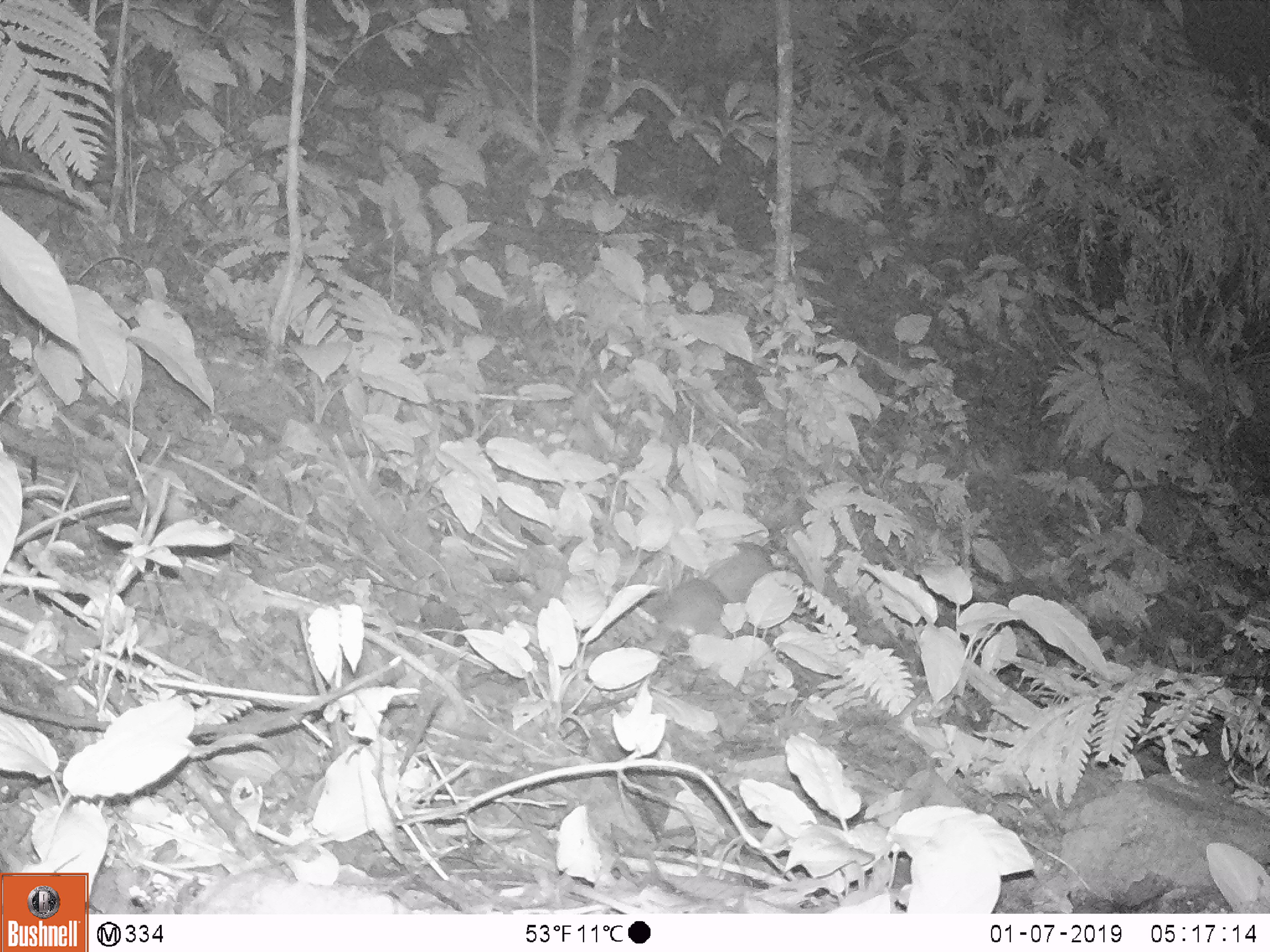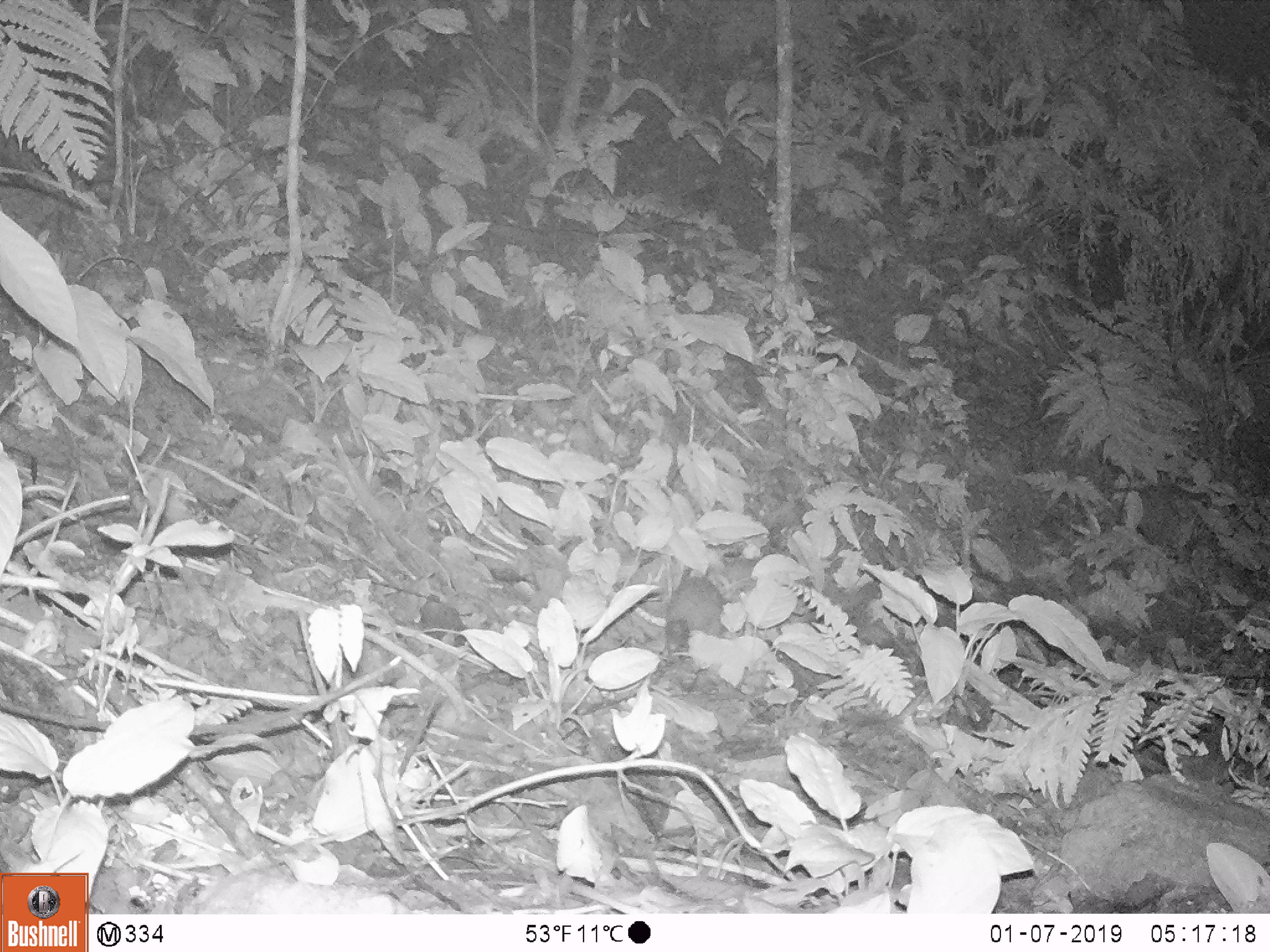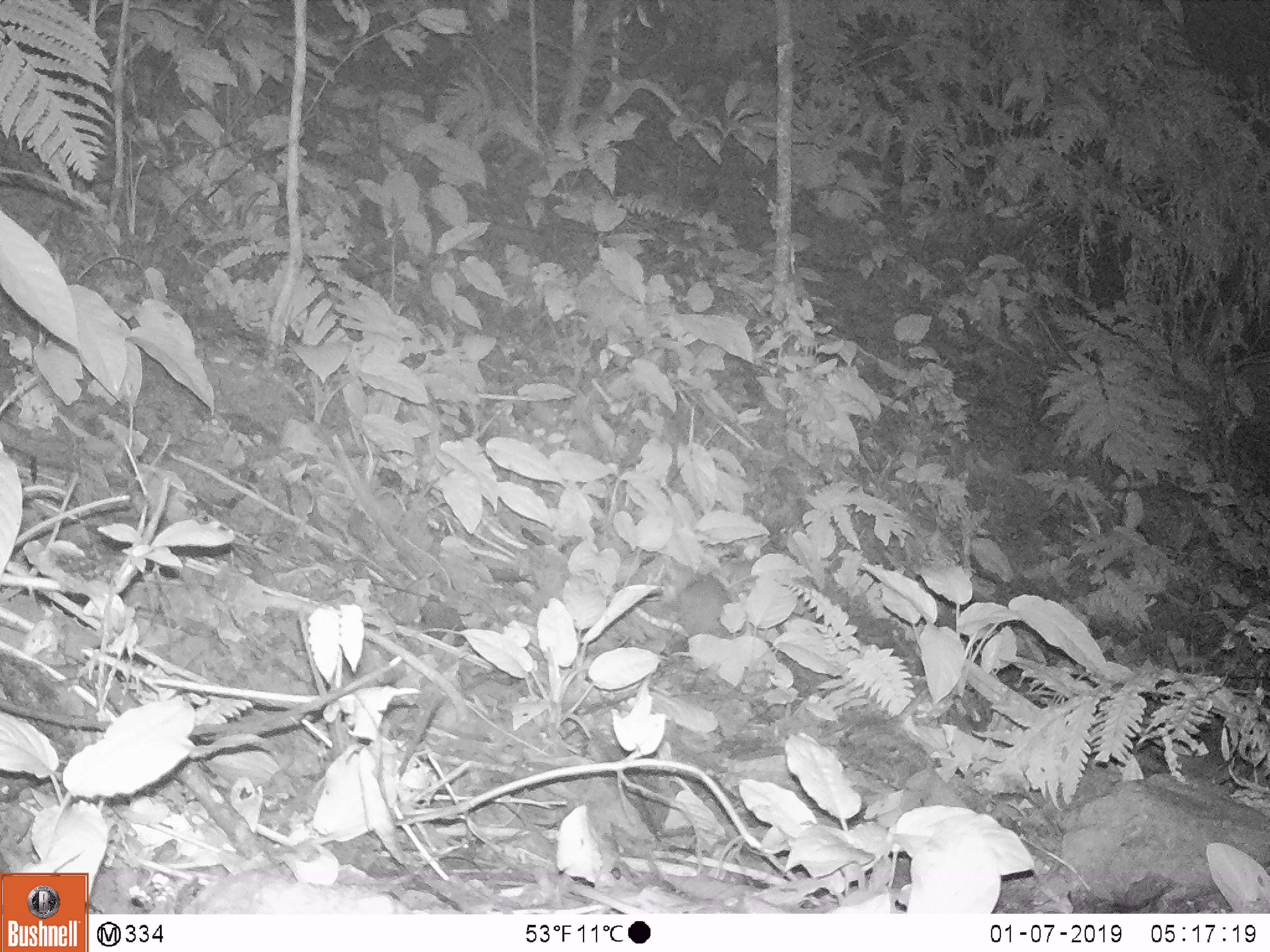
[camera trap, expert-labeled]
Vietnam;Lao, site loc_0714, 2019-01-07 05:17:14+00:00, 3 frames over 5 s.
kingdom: Animalia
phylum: Chordata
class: Mammalia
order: Carnivora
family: Mustelidae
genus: Melogale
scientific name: Melogale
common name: ferret badger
Ferret badger (Melogale). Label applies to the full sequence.